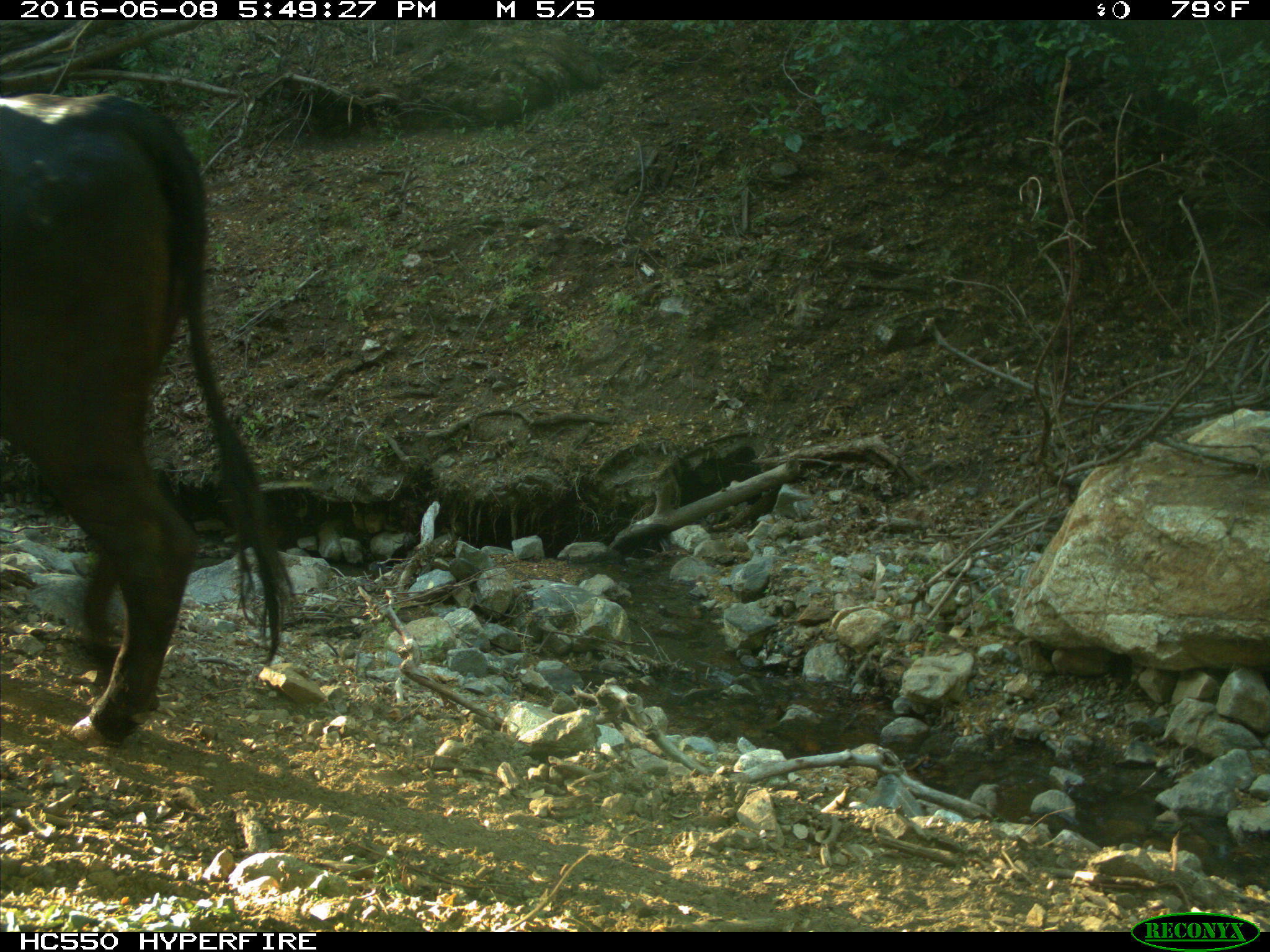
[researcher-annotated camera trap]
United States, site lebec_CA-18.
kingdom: Animalia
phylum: Chordata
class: Mammalia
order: Artiodactyla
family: Bovidae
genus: Bos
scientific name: Bos taurus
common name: domestic cow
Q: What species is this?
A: Bos taurus (domestic cow).